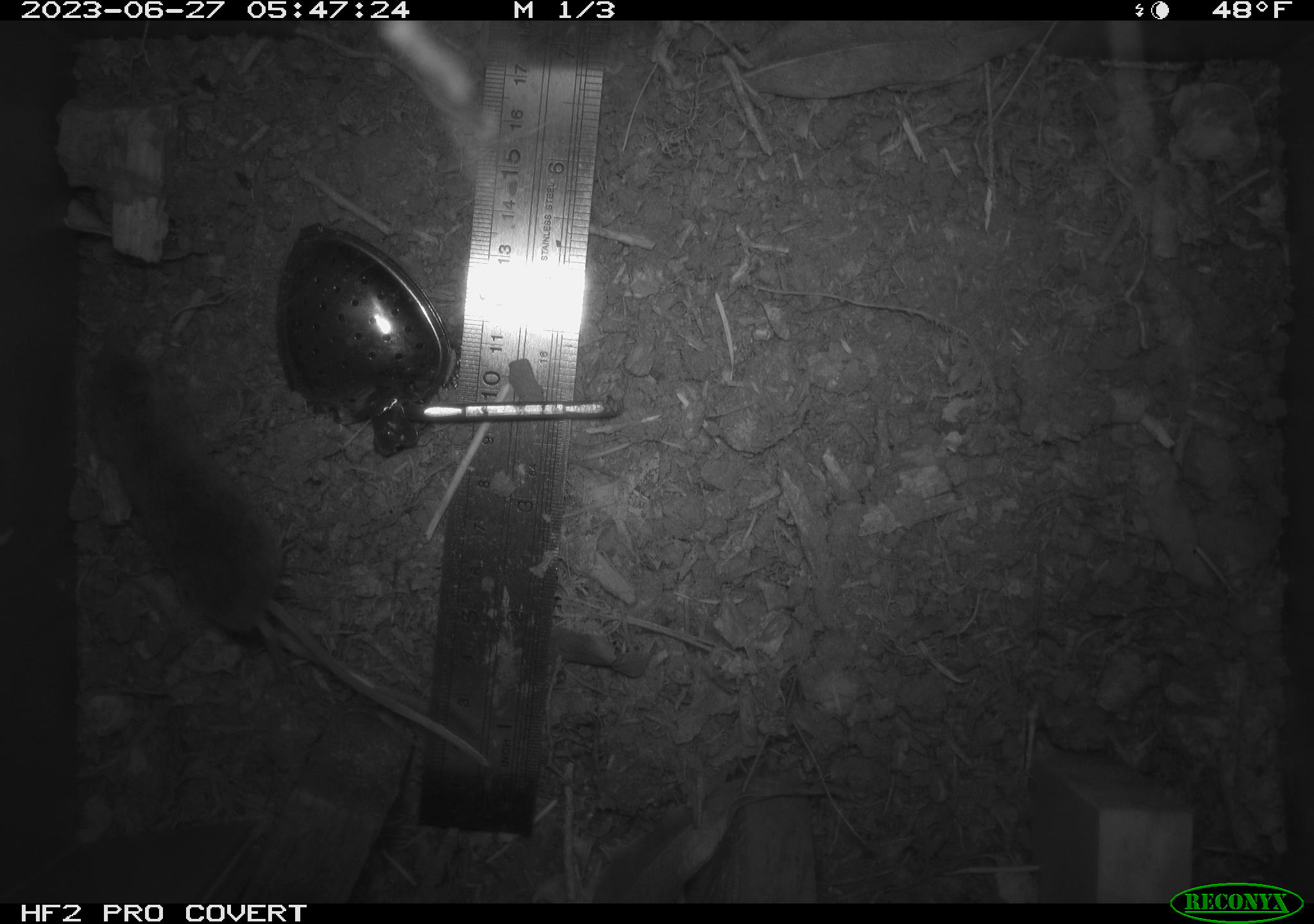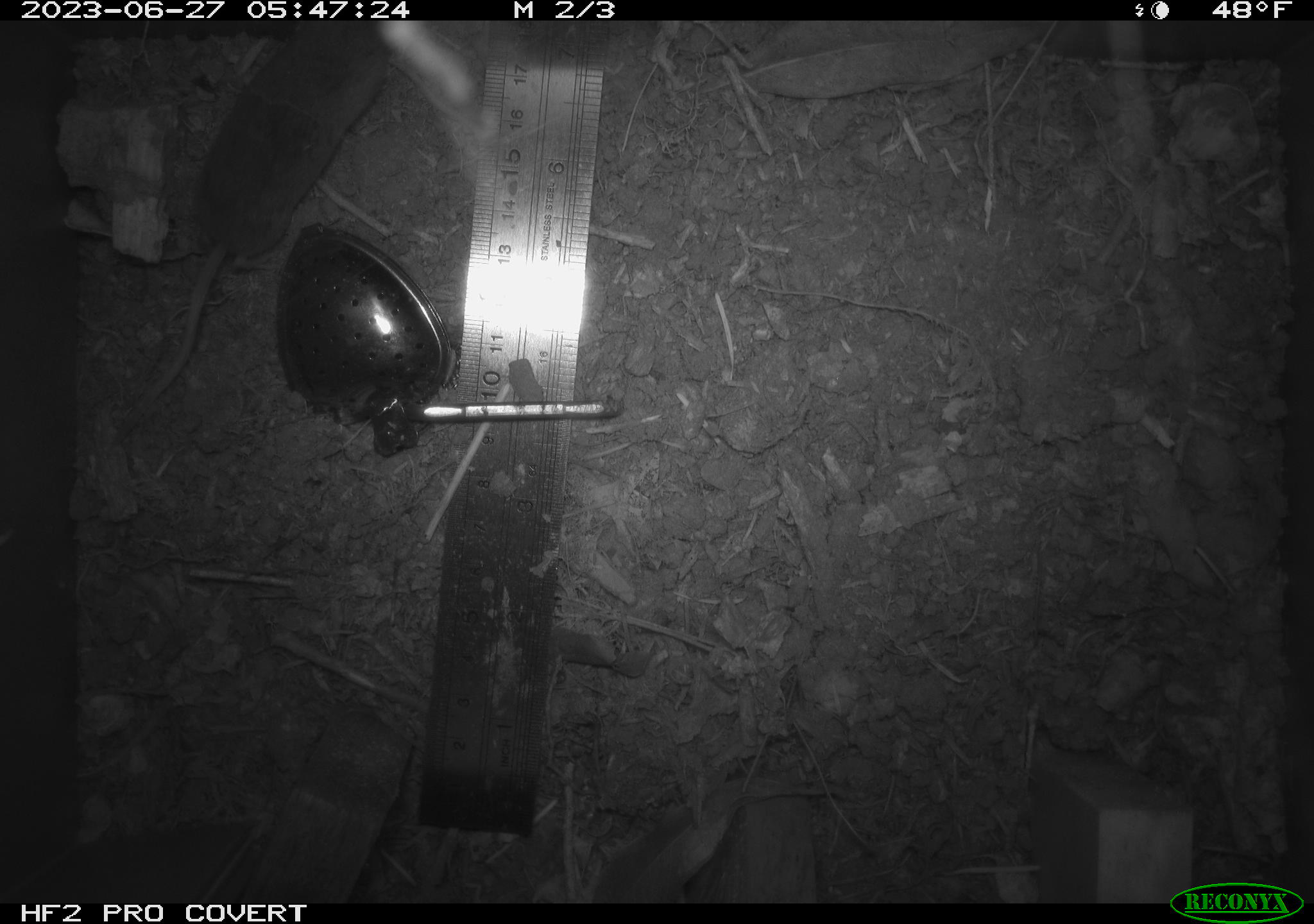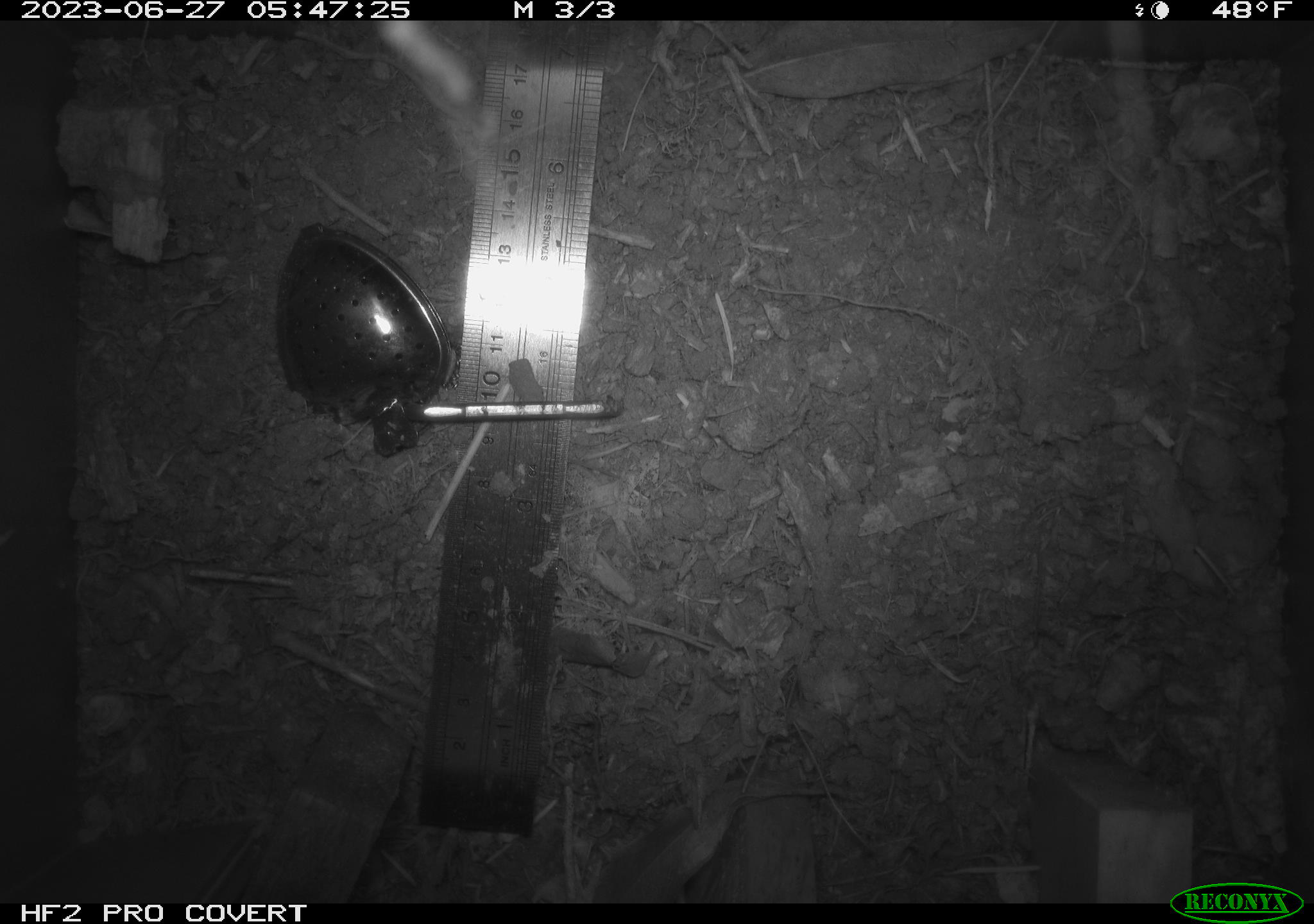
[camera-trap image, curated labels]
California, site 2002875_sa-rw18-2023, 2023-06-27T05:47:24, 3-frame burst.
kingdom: Animalia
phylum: Chordata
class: Mammalia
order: Eulipotyphla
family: Soricidae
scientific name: Soricidae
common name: shrews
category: soricidae family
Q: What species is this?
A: Soricidae family (shrews) (Soricidae).